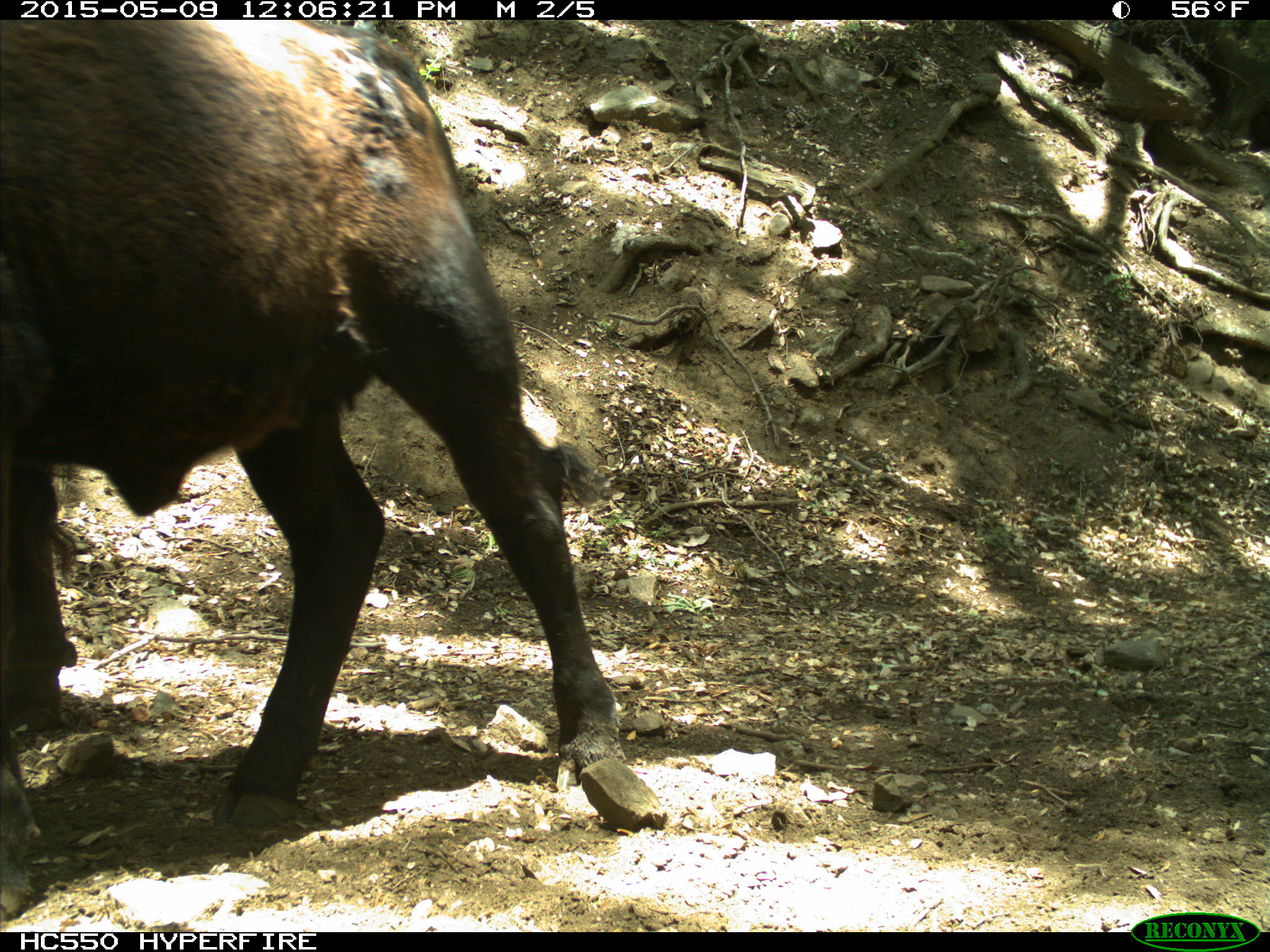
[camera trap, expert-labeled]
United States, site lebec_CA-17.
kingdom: Animalia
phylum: Chordata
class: Mammalia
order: Artiodactyla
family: Bovidae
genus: Bos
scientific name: Bos taurus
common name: domestic cow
Bos taurus (domestic cow).